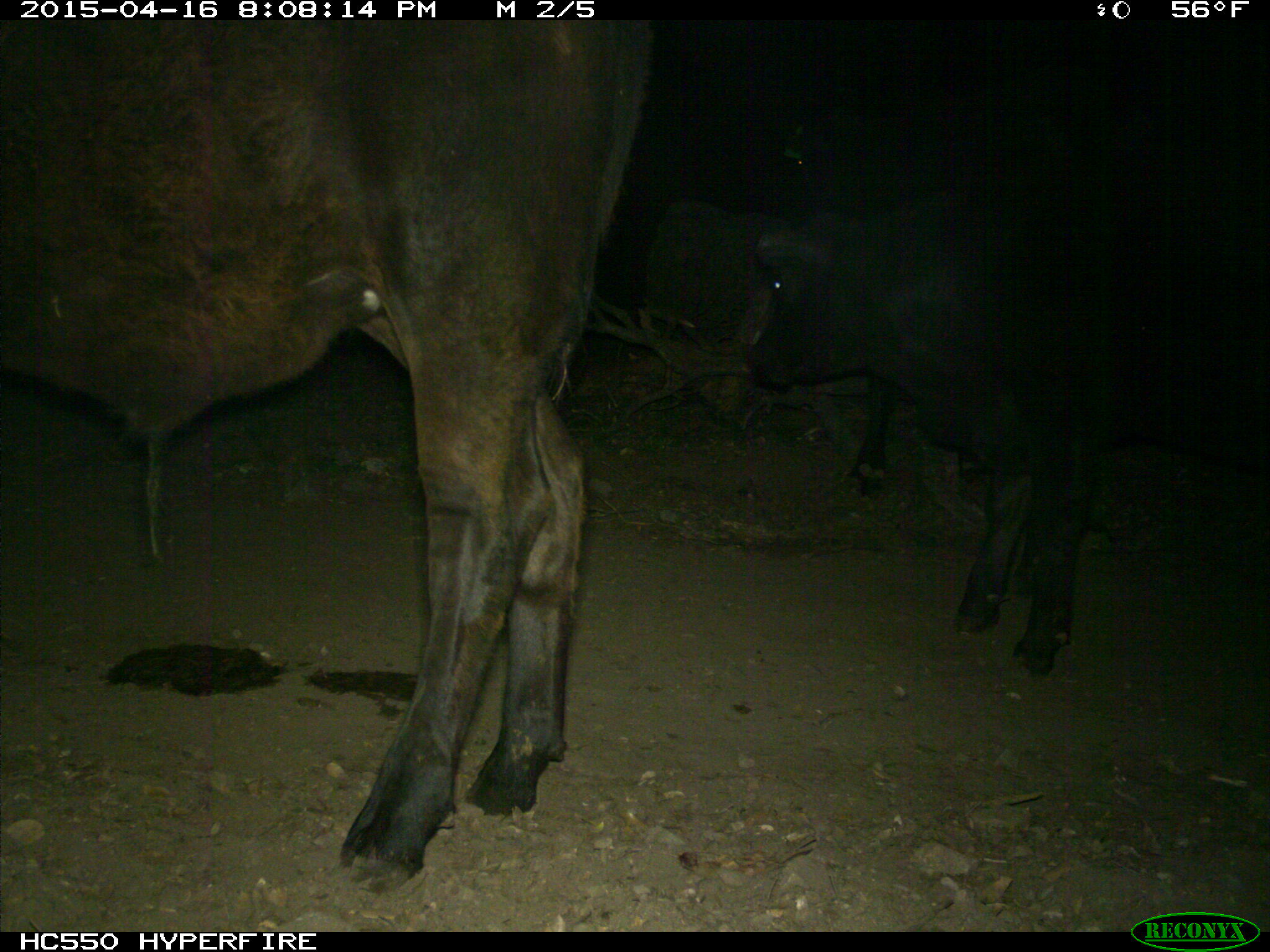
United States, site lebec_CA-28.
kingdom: Animalia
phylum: Chordata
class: Mammalia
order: Artiodactyla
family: Bovidae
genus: Bos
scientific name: Bos taurus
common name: domestic cow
Bos taurus (domestic cow).